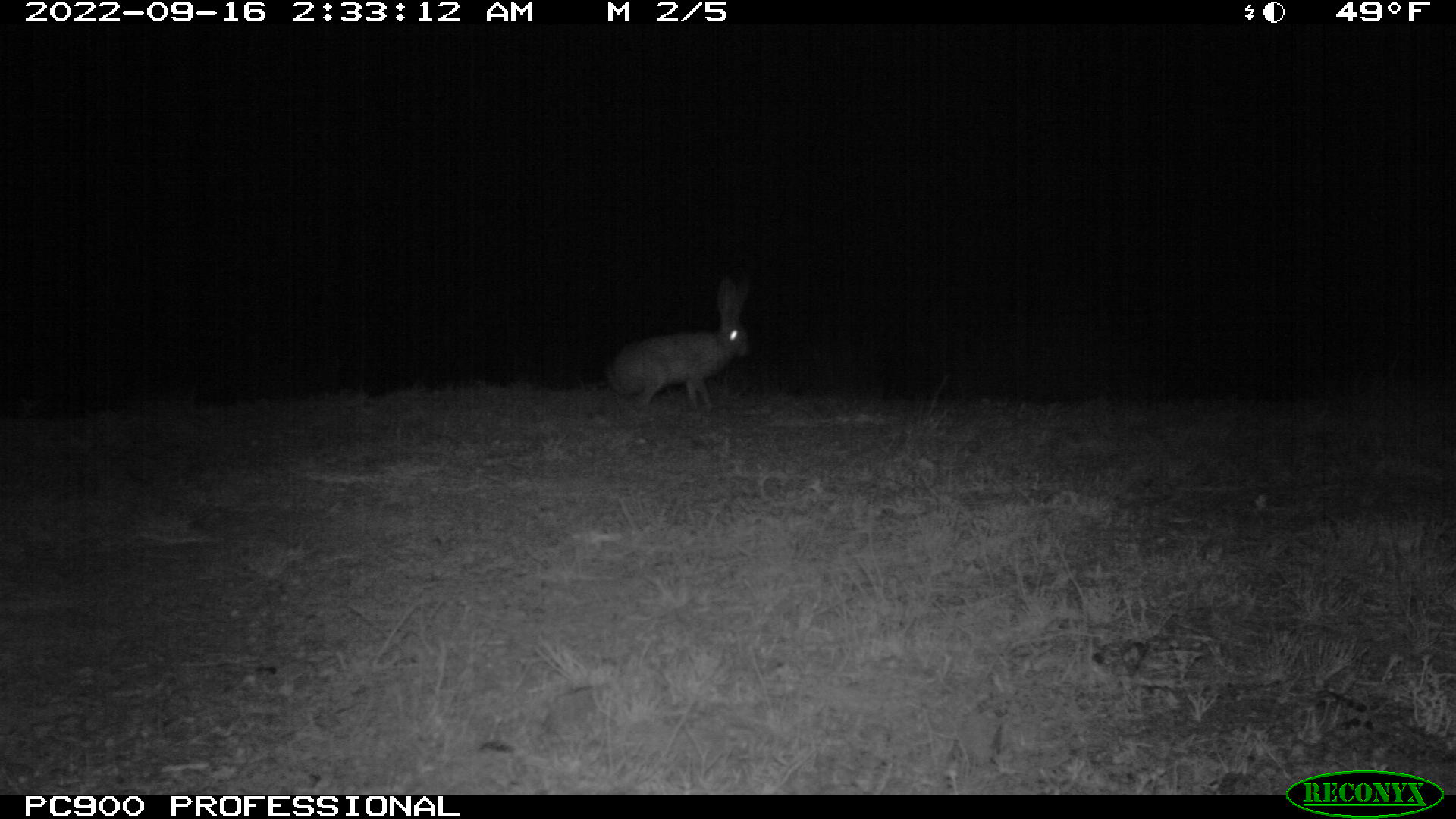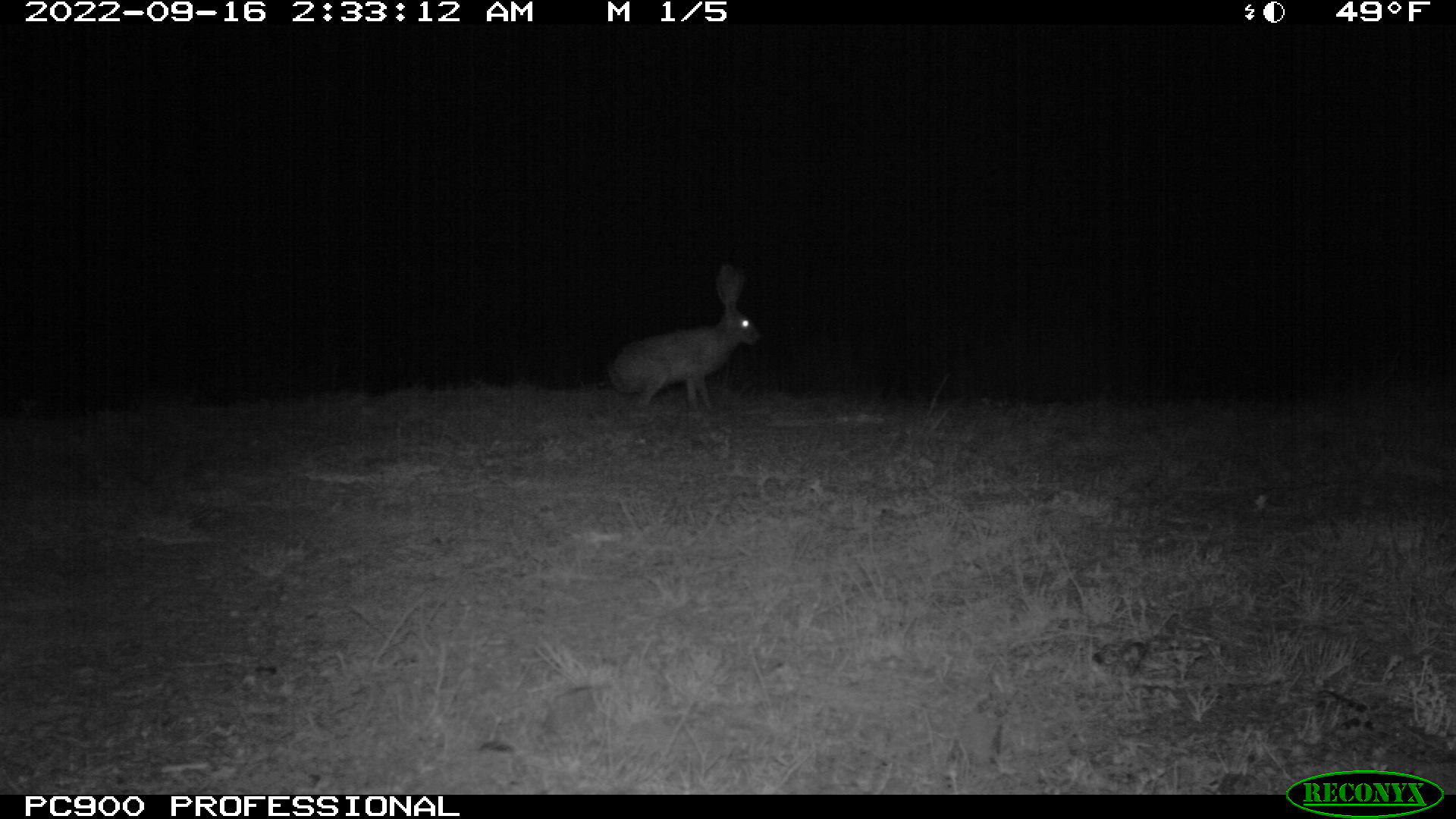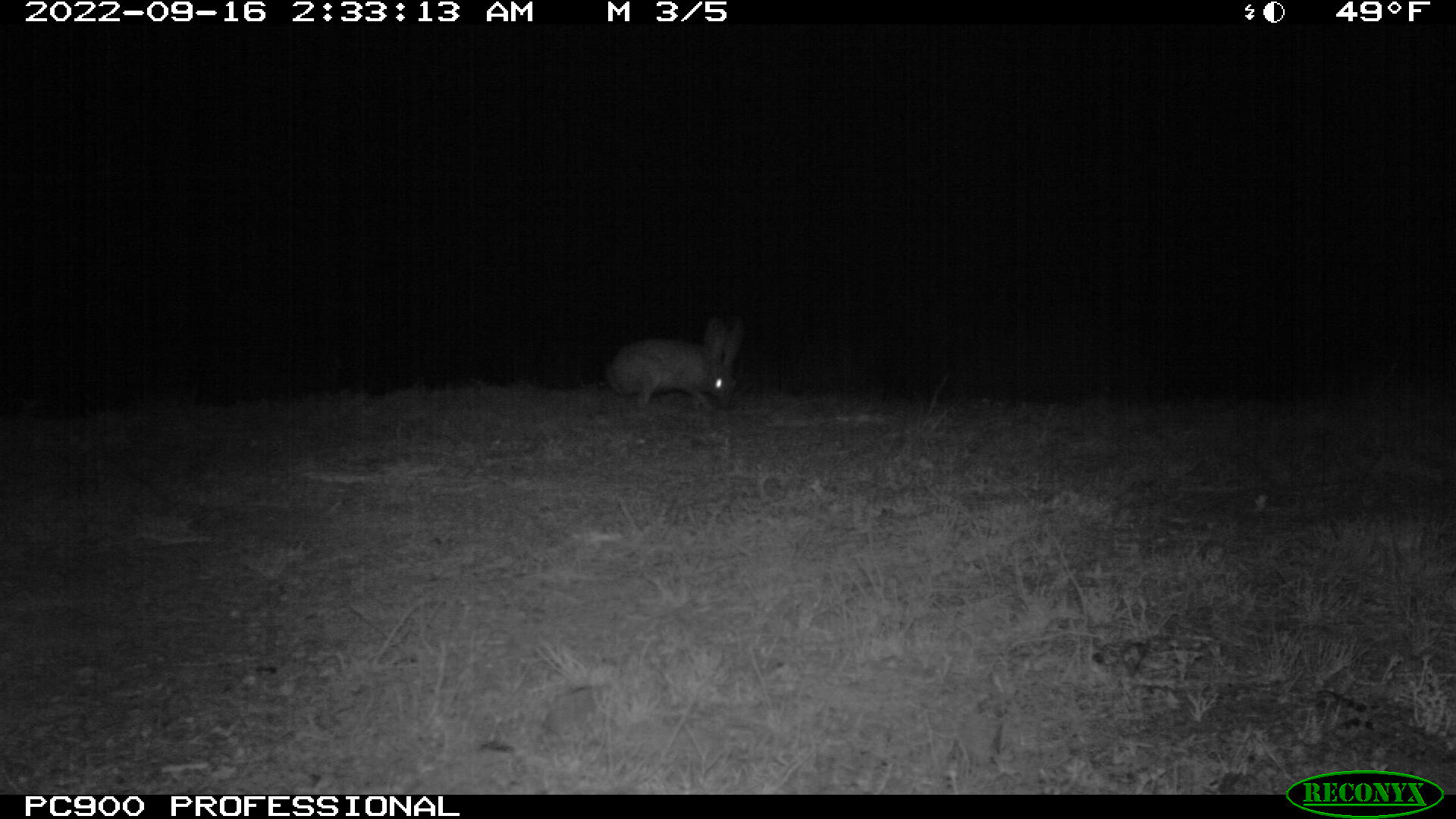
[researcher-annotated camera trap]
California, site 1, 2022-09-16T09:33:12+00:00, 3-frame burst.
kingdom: Animalia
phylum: Chordata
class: Mammalia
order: Lagomorpha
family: Leporidae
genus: Lepus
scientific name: Lepus californicus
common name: black-tailed jackrabbit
Black-tailed jackrabbit (Lepus californicus).